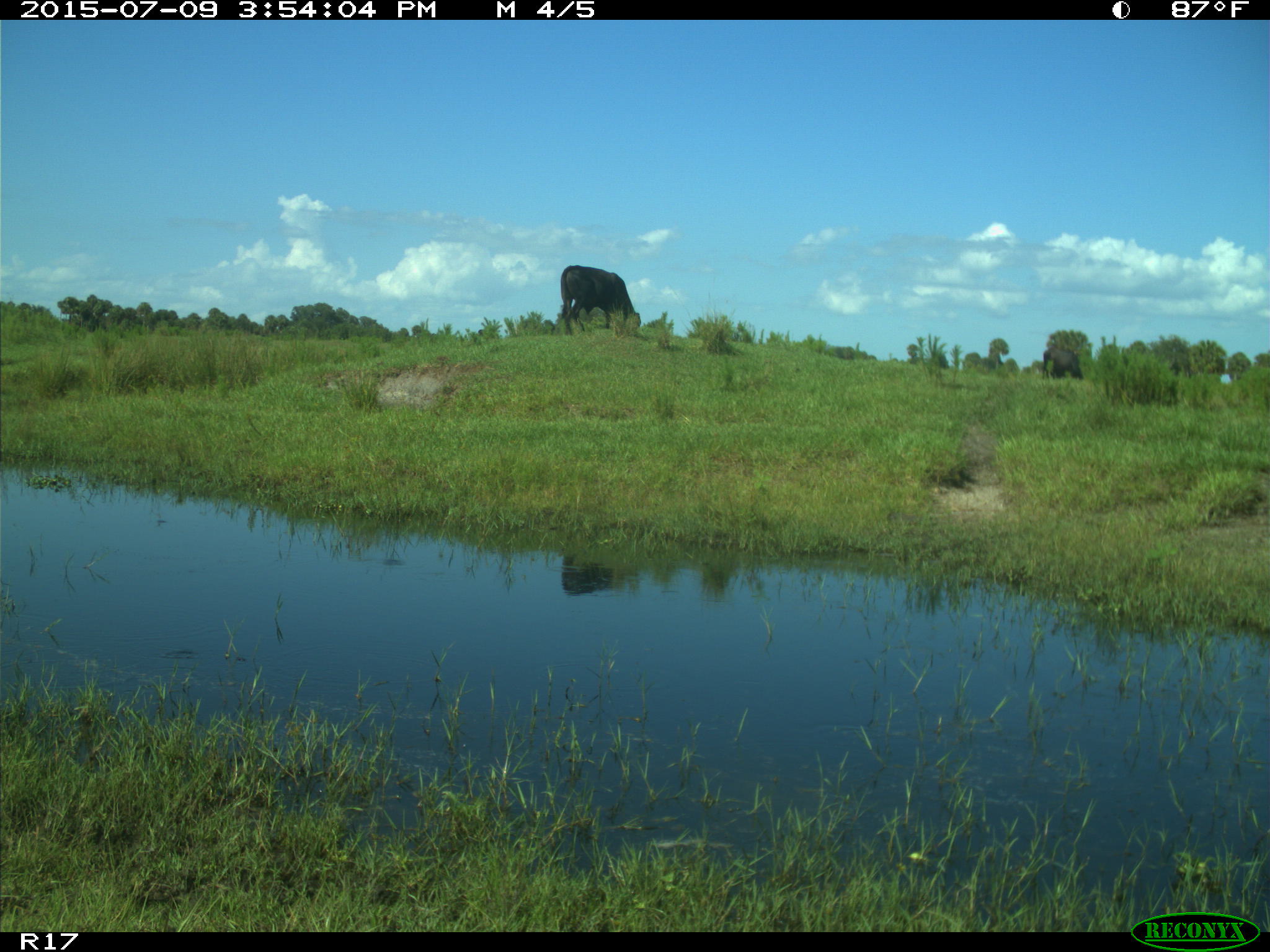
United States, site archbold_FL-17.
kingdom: Animalia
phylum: Chordata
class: Mammalia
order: Artiodactyla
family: Bovidae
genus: Bos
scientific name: Bos taurus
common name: domestic cow